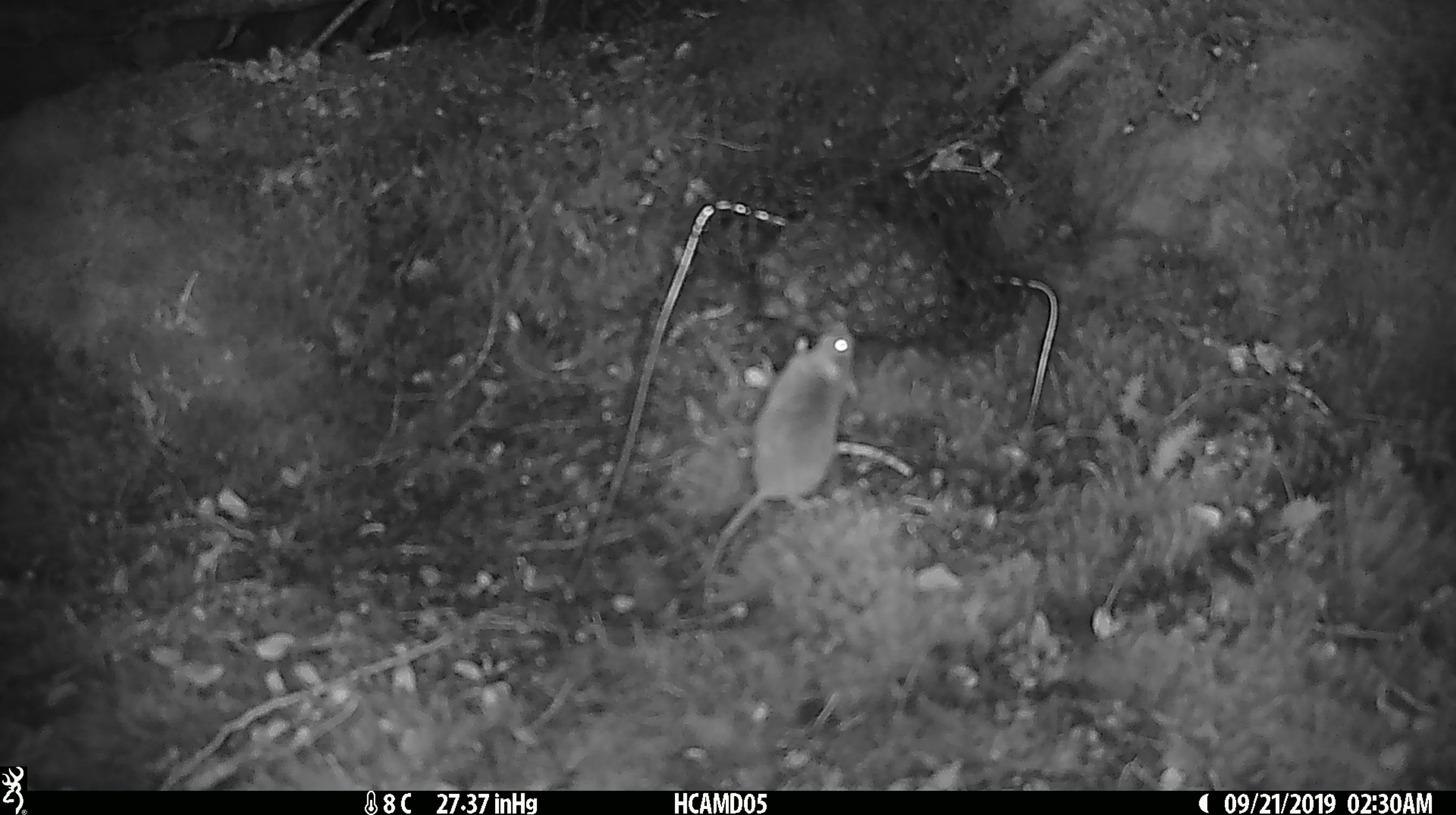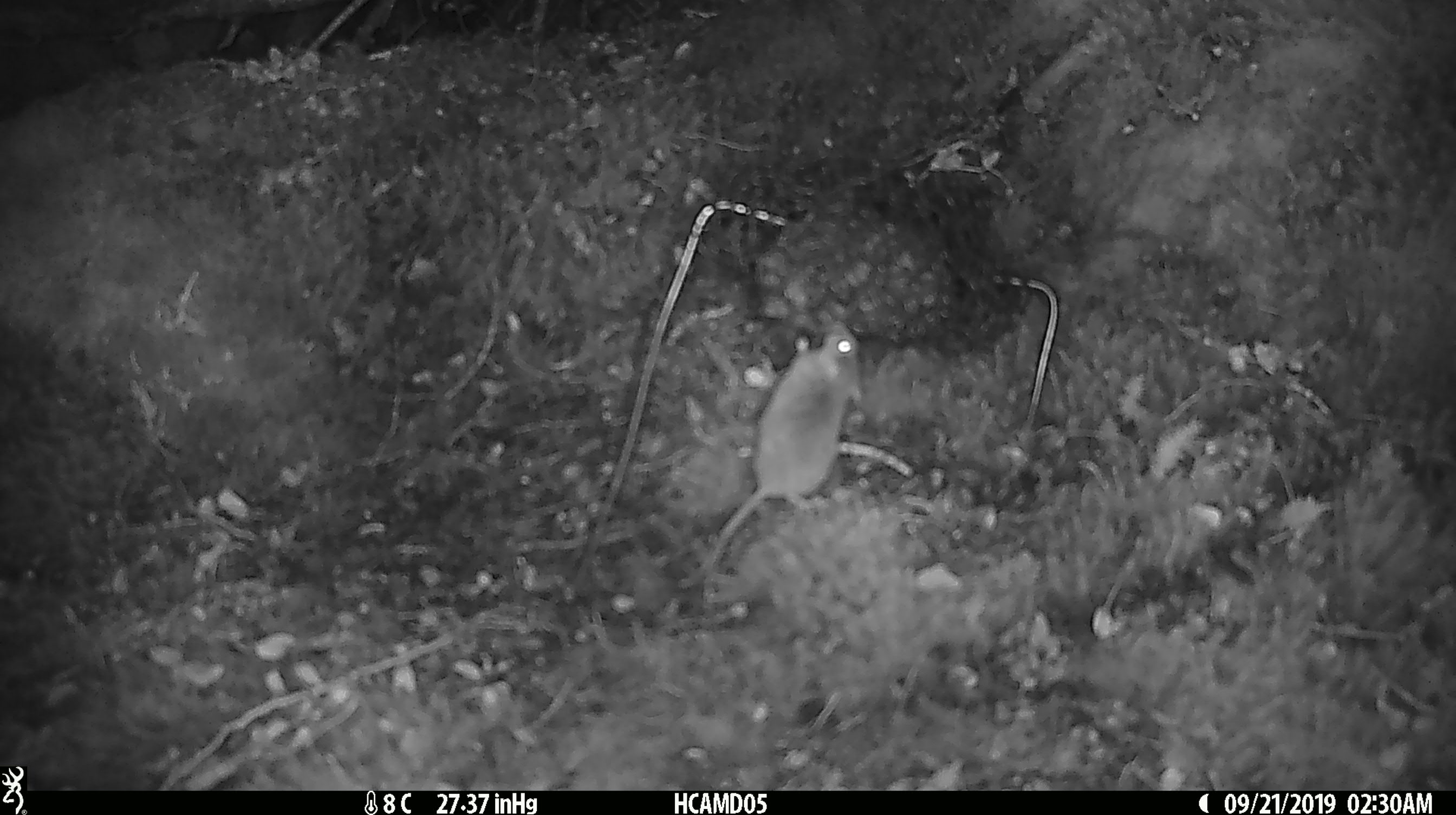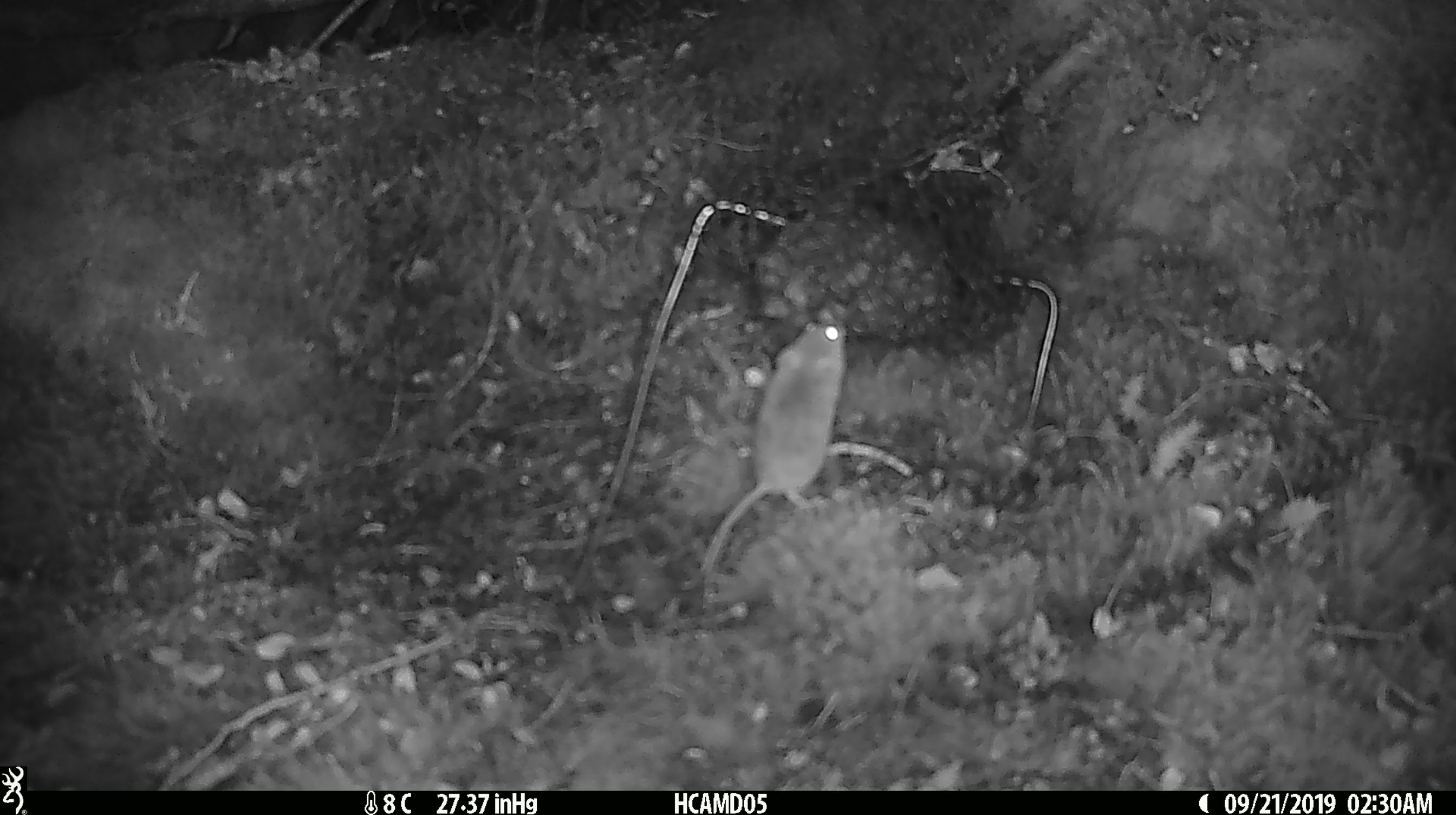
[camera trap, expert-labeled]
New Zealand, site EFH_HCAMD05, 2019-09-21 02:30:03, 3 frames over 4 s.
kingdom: Animalia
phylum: Chordata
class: Mammalia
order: Rodentia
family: Muridae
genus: Mus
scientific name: Mus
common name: mouse